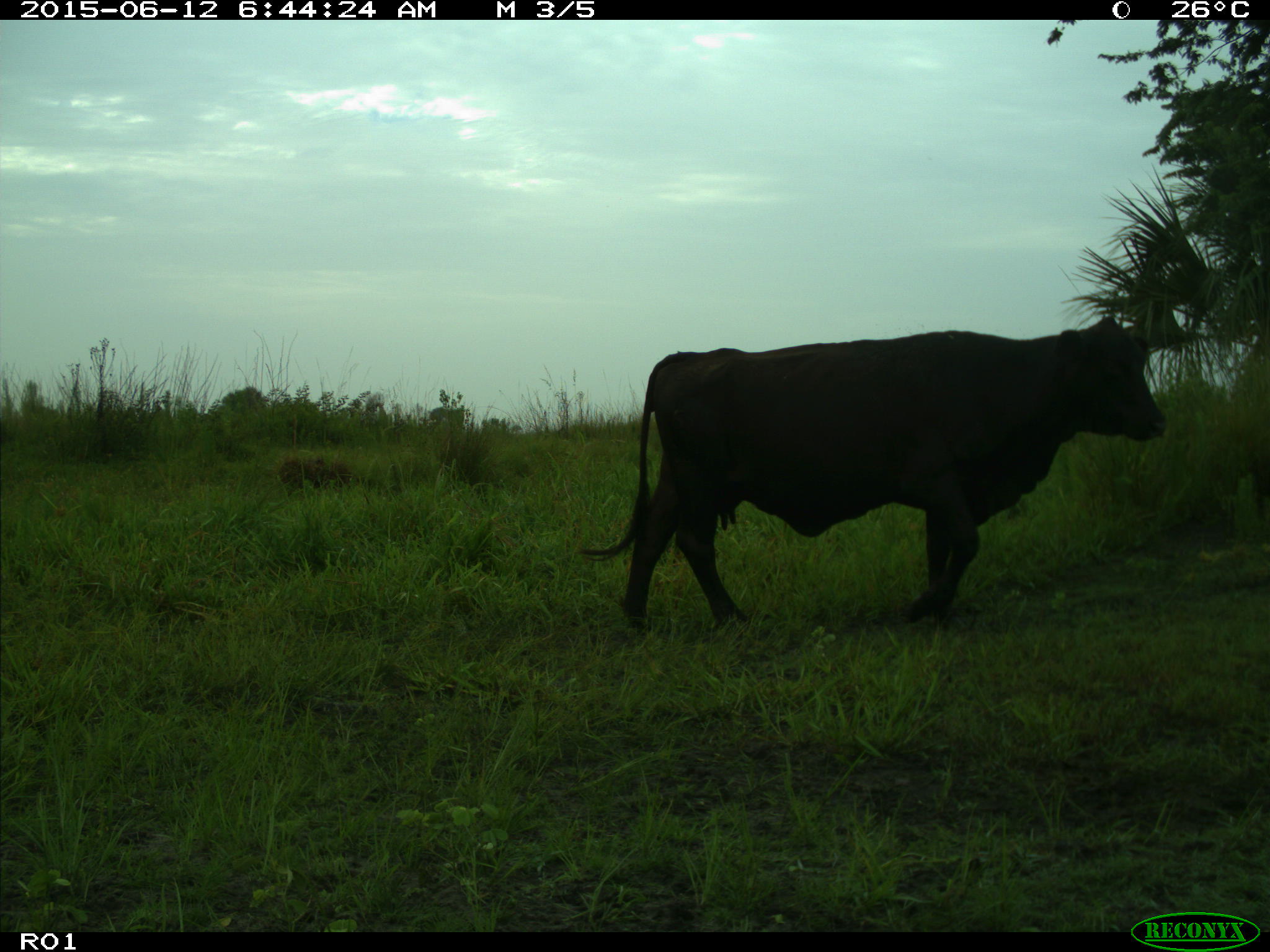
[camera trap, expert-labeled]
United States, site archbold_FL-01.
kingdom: Animalia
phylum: Chordata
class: Mammalia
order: Artiodactyla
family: Bovidae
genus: Bos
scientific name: Bos taurus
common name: domestic cow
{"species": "Bos taurus (domestic cow)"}